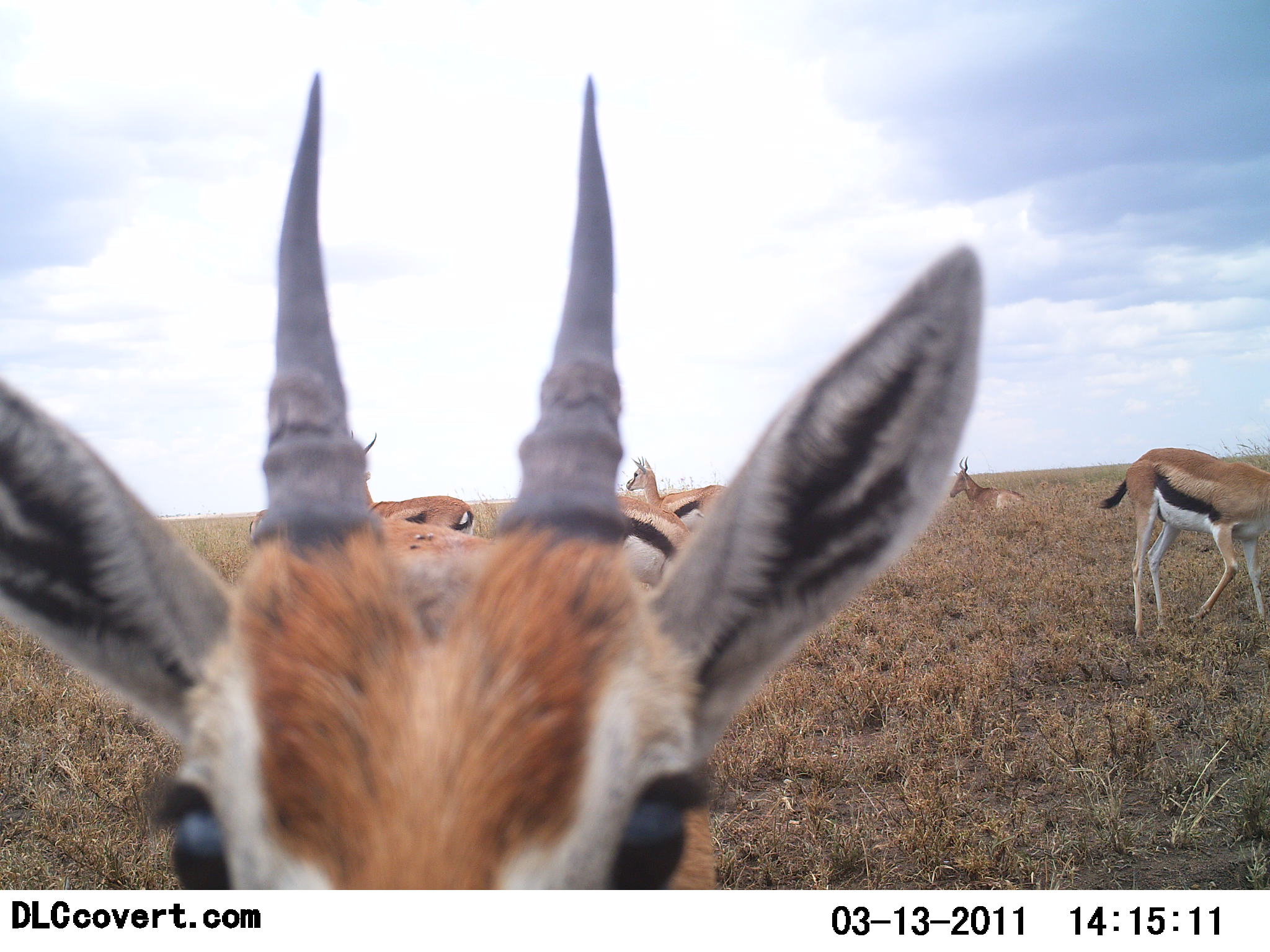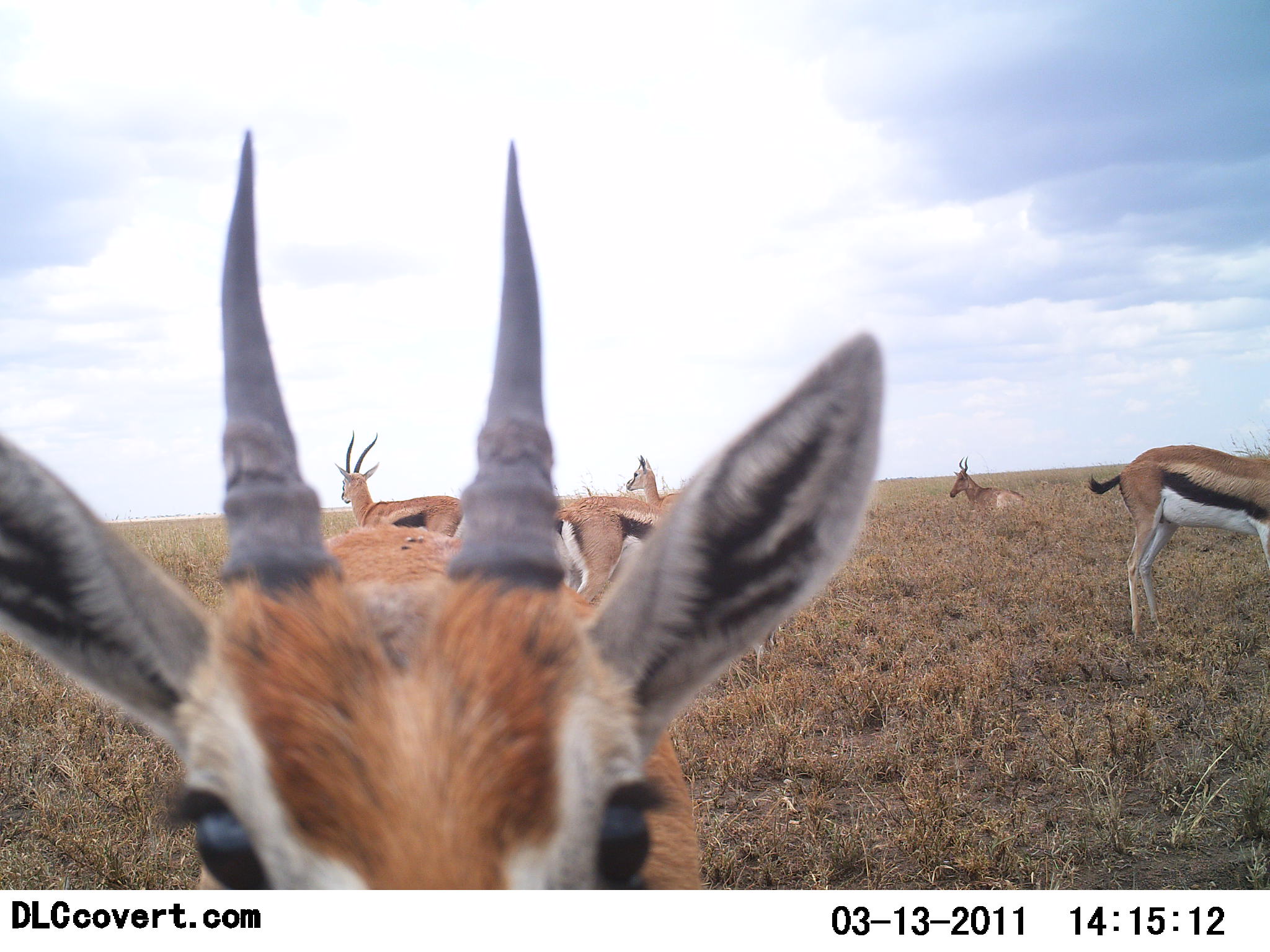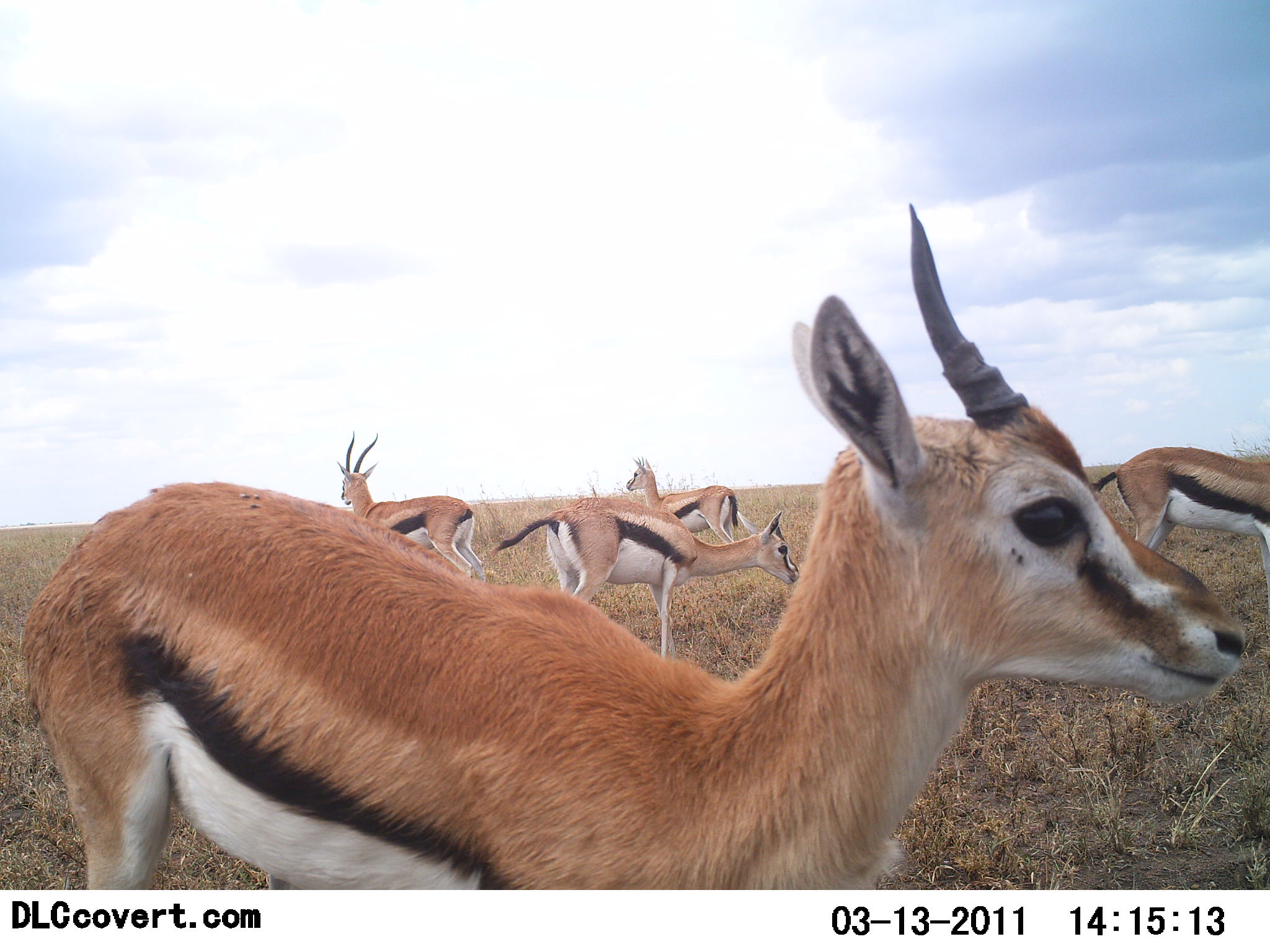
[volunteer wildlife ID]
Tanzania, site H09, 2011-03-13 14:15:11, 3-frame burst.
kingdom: Animalia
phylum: Chordata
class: Mammalia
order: Artiodactyla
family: Bovidae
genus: Eudorcas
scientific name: Eudorcas thomsonii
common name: thomson's gazelle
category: gazellethomsons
Gazellethomsons (thomson's gazelle) (Eudorcas thomsonii), count 5. Behavior (volunteer vote fractions): standing 83%, resting 17%, moving 42%, interacting 0%. Young present (vote fraction): 8%. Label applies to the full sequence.